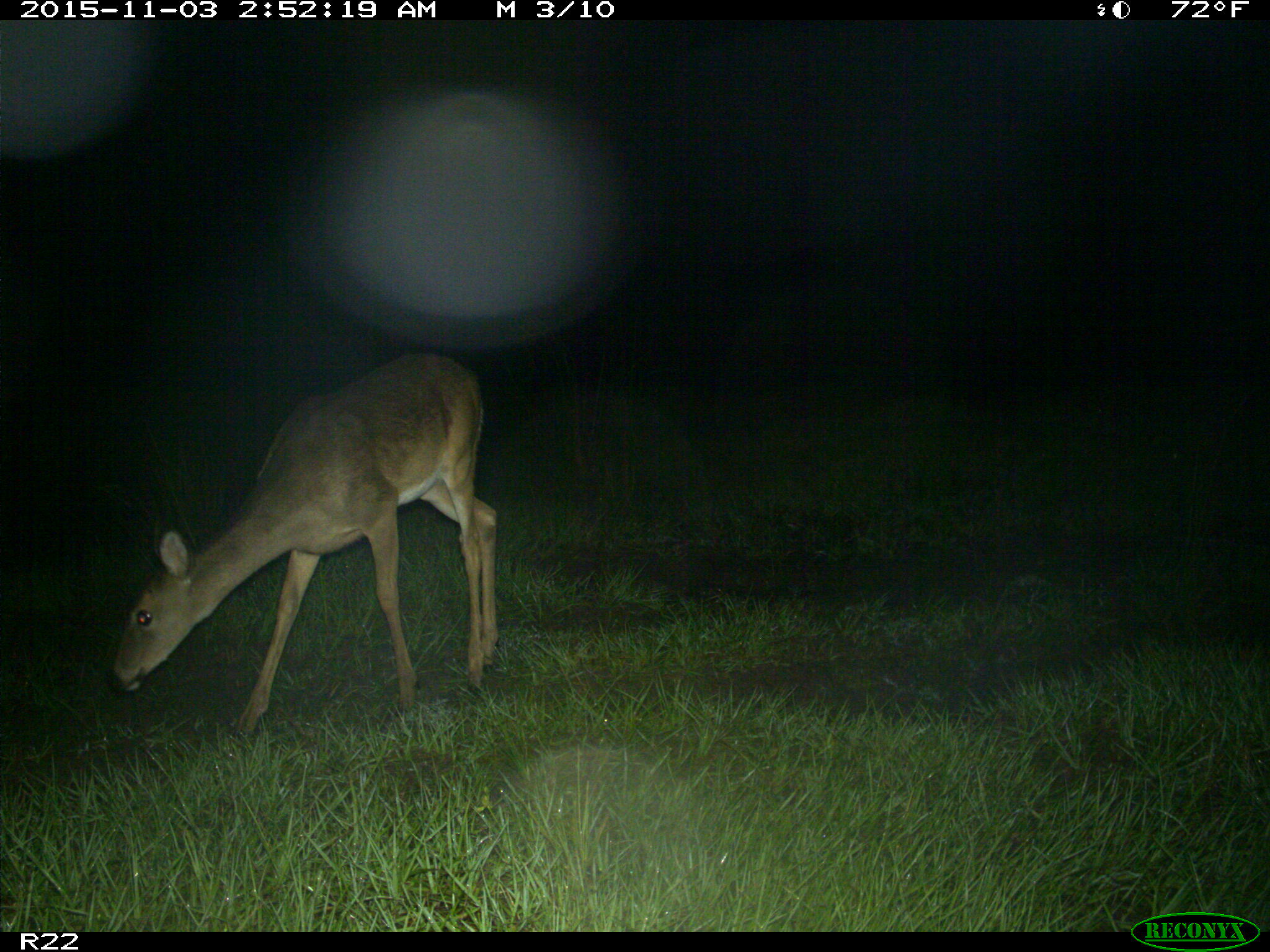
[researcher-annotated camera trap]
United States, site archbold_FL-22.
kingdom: Animalia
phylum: Chordata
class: Mammalia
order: Artiodactyla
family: Cervidae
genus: Odocoileus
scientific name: Odocoileus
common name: deer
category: unidentified deer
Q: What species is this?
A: Unidentified deer (deer) (Odocoileus).